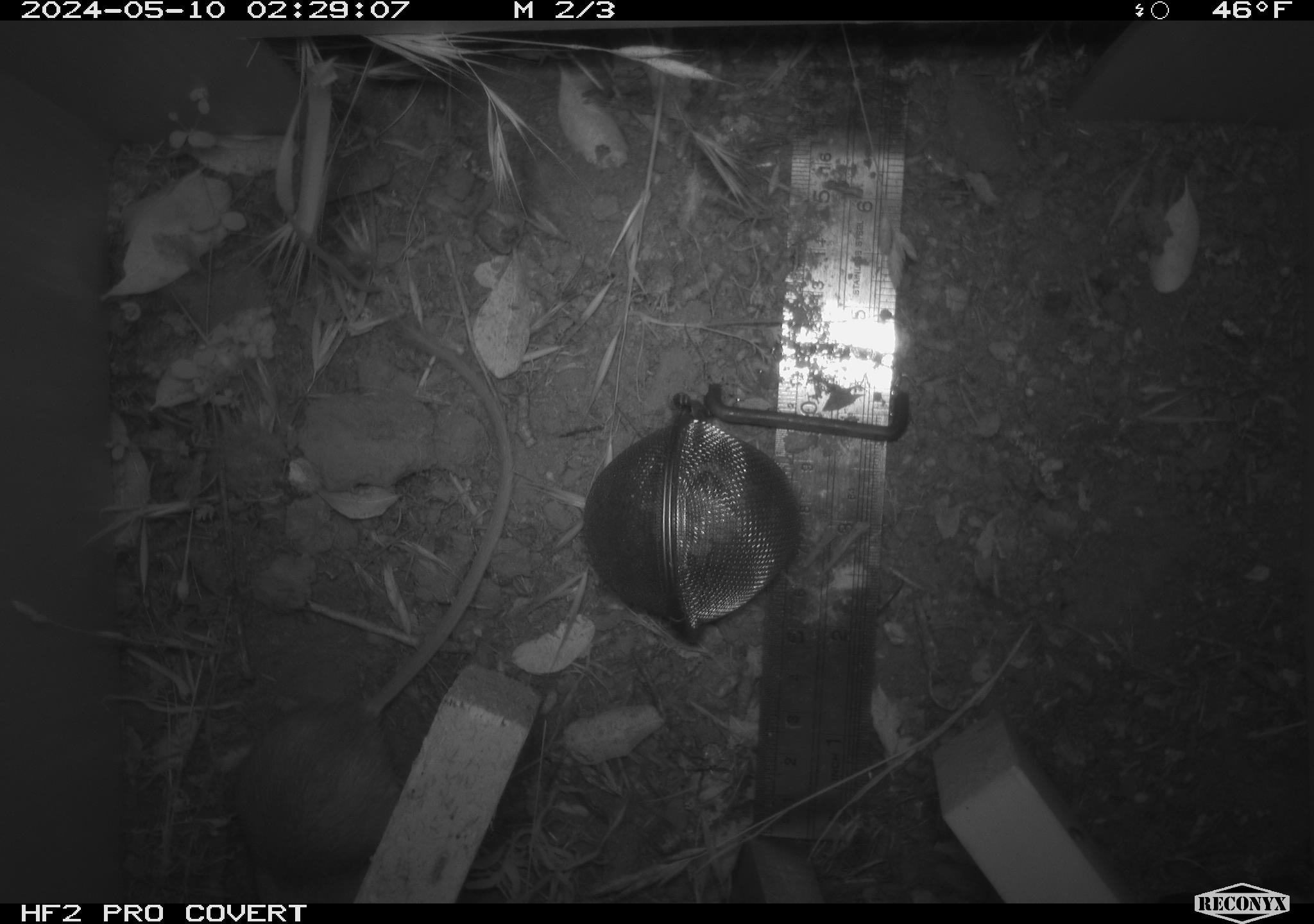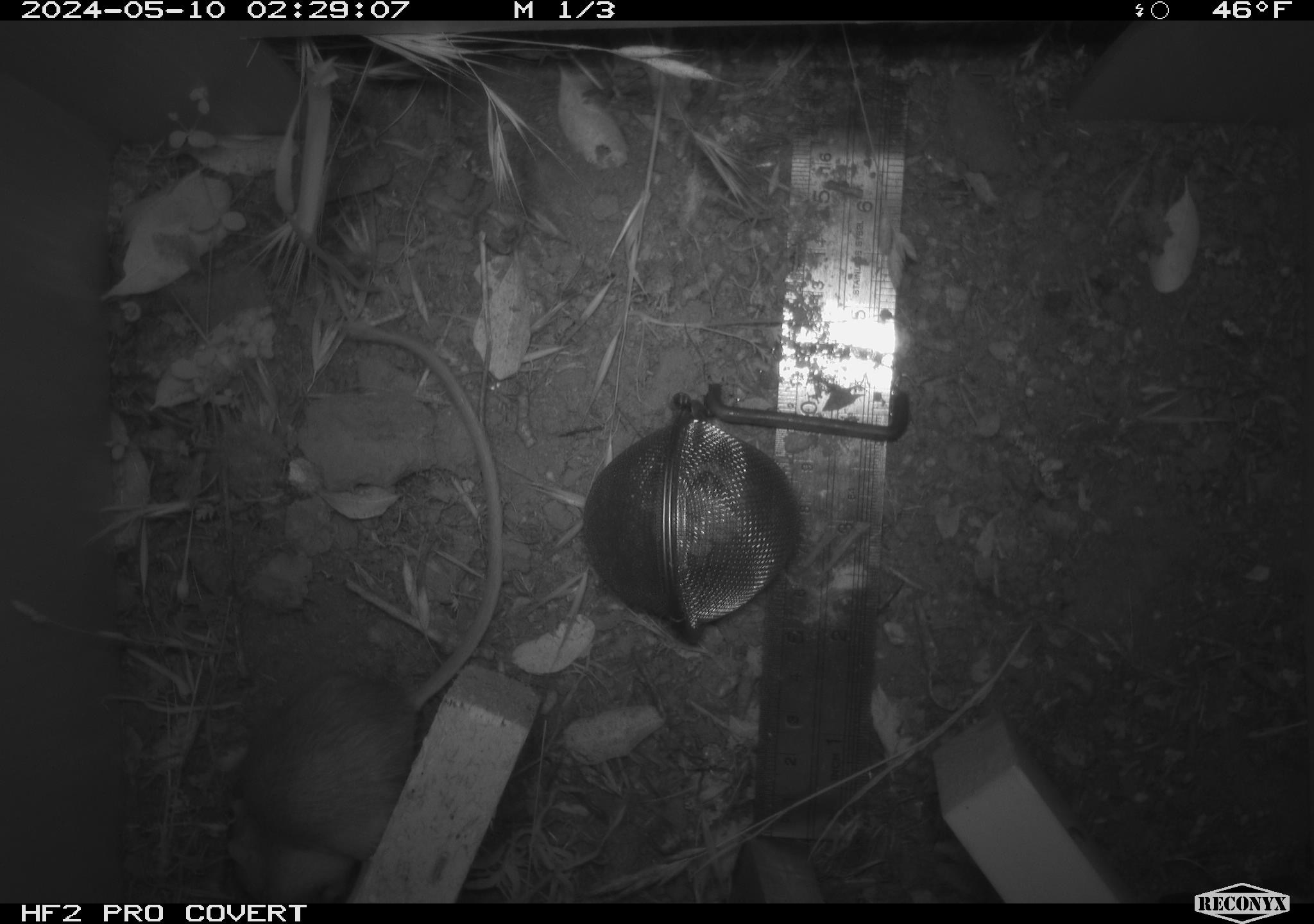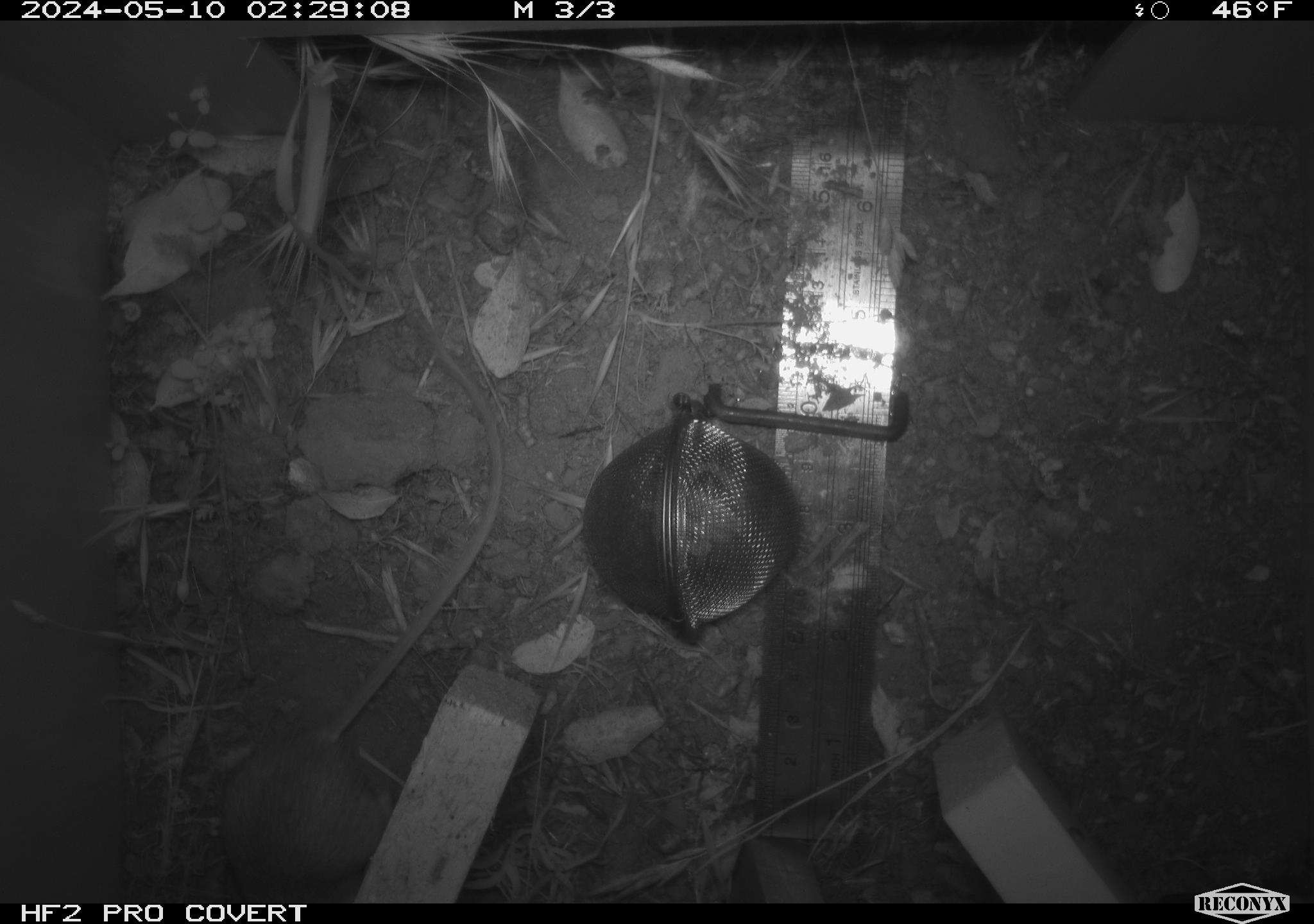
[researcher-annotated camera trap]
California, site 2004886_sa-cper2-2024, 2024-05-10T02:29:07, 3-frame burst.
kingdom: Animalia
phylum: Chordata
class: Mammalia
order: Rodentia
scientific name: Rodentia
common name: rodent